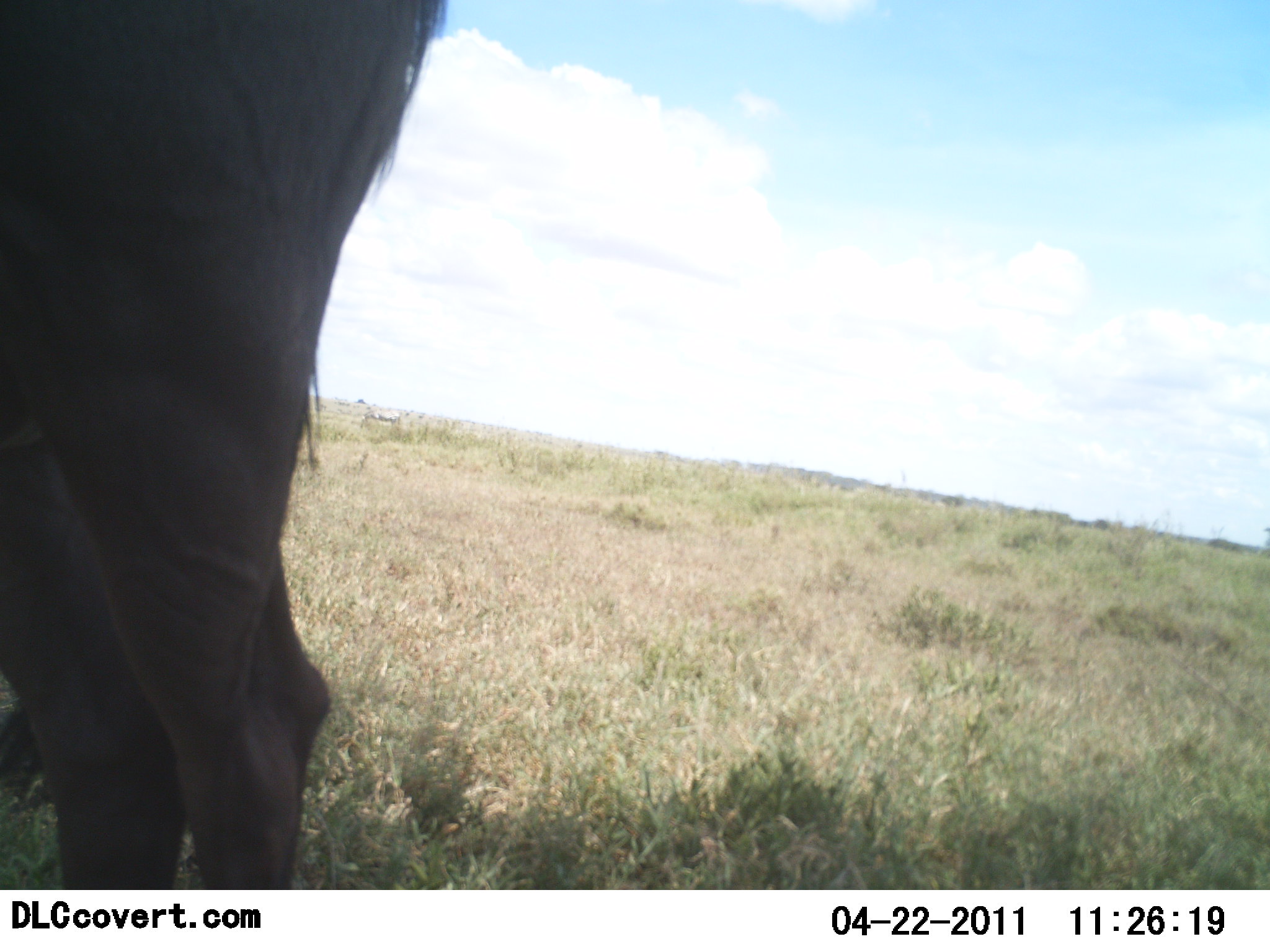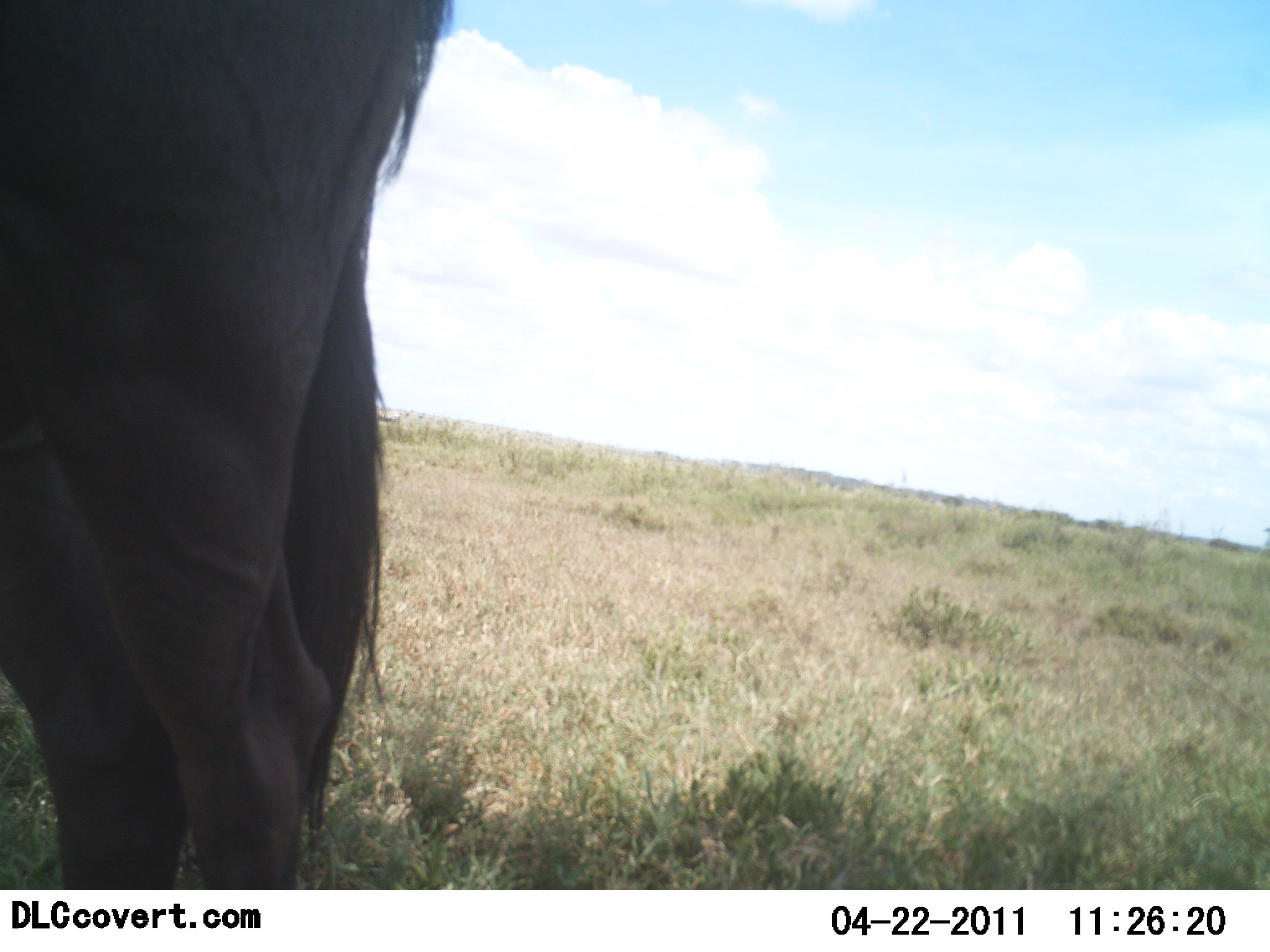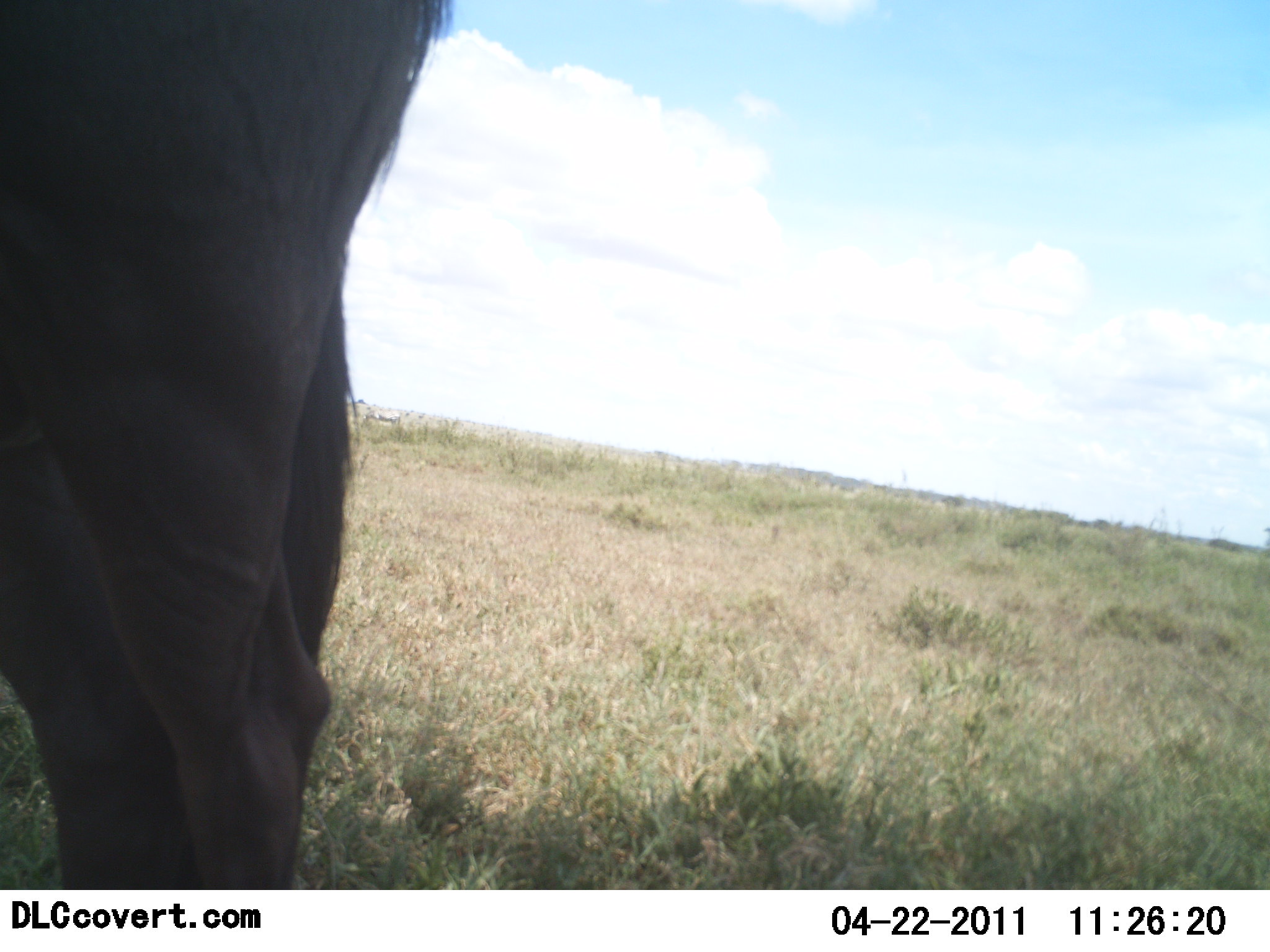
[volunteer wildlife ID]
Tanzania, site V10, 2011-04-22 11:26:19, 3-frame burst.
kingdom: Animalia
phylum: Chordata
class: Mammalia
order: Artiodactyla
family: Bovidae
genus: Connochaetes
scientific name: Connochaetes taurinus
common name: blue wildebeest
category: wildebeest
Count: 1.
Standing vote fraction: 91%.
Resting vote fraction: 9%.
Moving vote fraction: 0%.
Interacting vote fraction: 0%.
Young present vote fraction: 0%.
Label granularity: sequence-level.